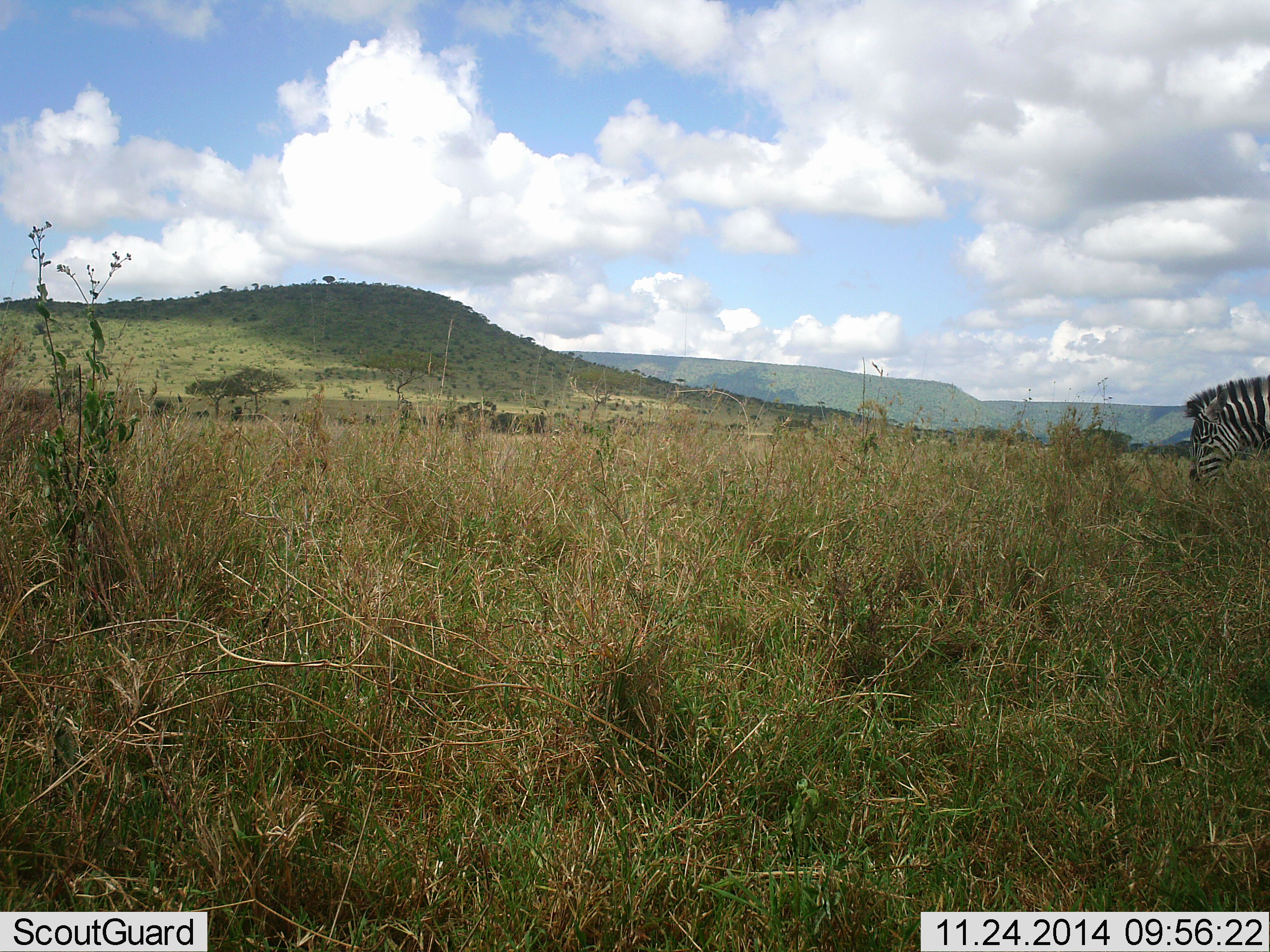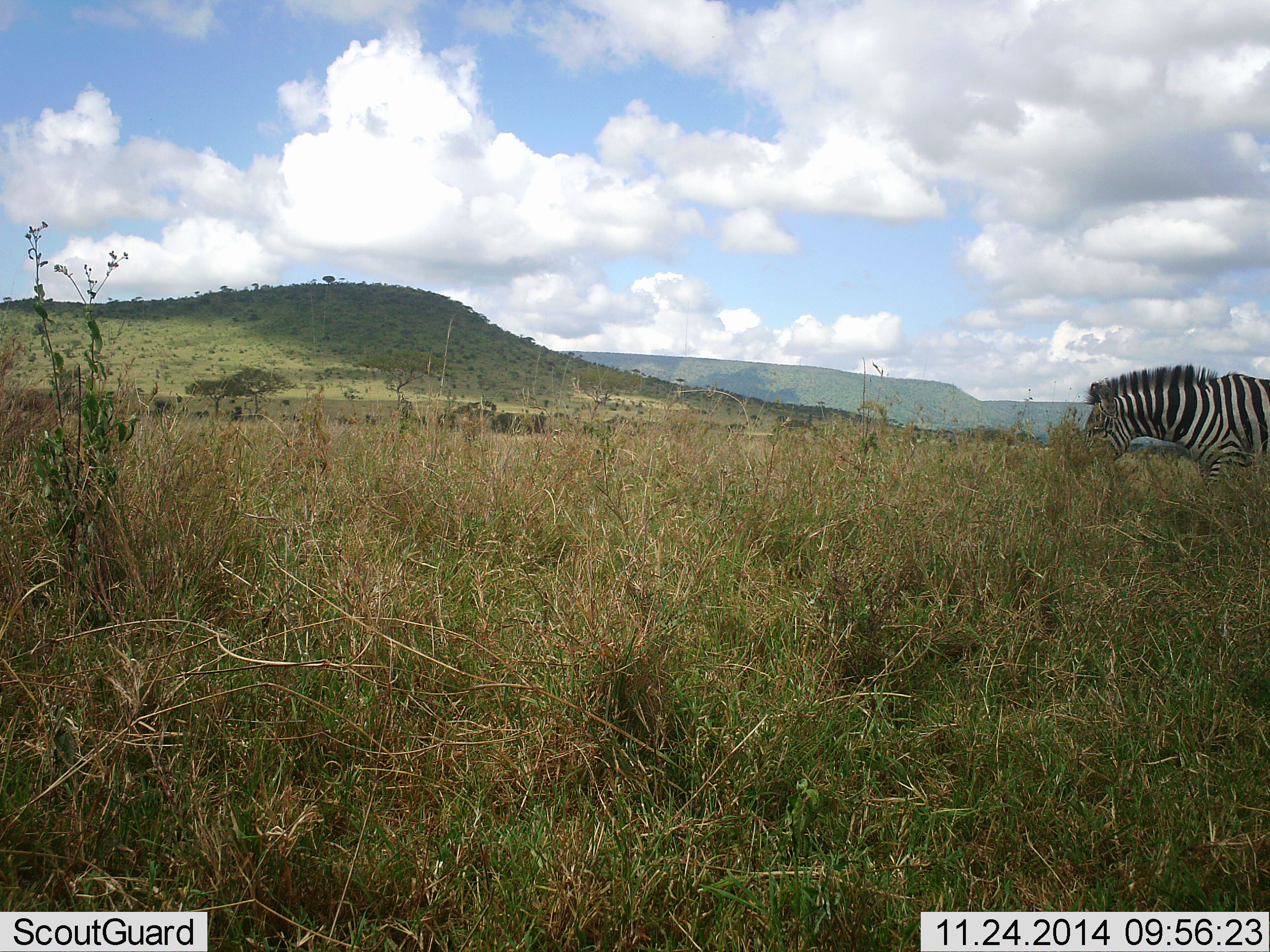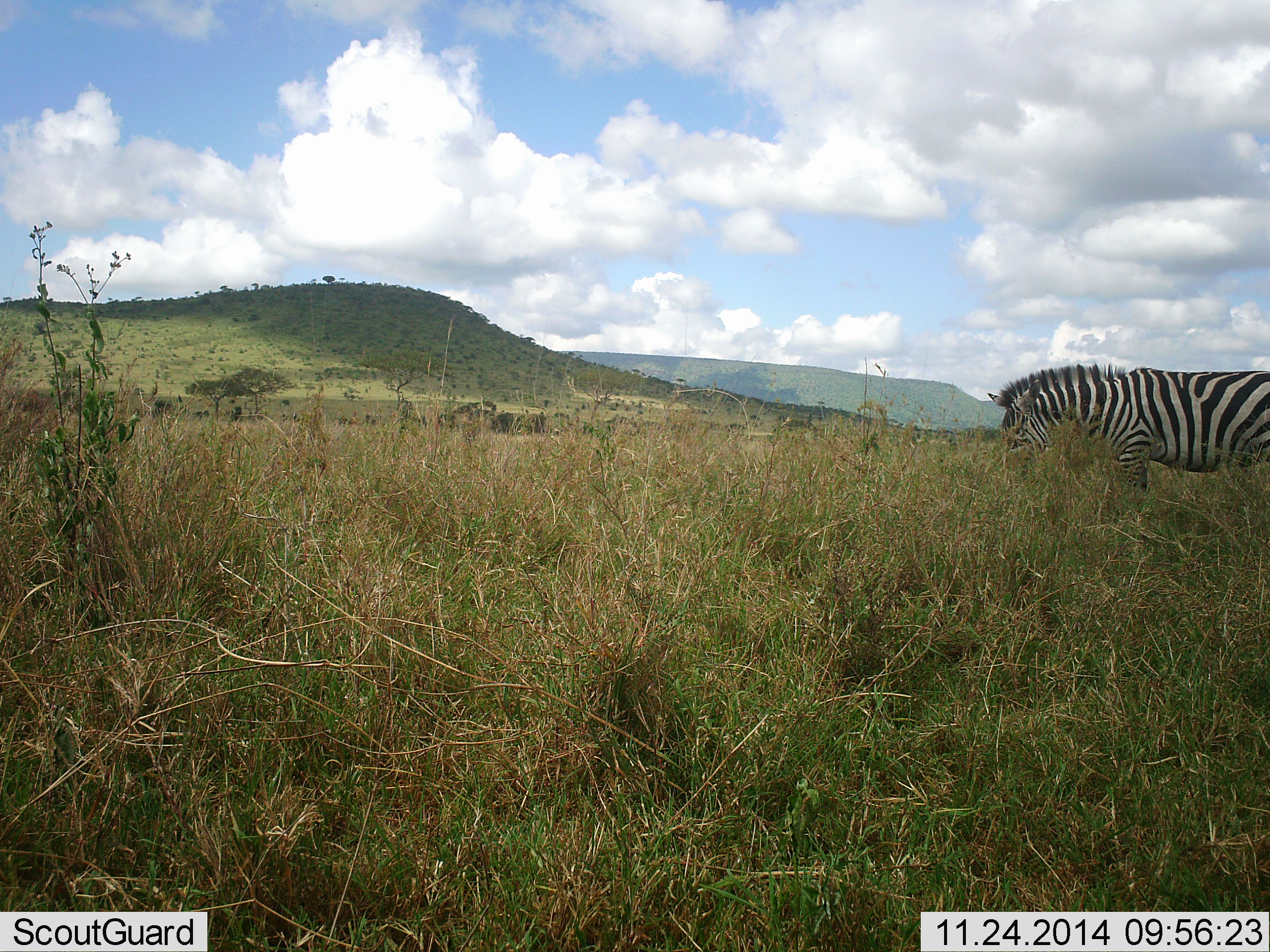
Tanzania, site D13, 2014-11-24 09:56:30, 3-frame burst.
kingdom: Animalia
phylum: Chordata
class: Mammalia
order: Perissodactyla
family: Equidae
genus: Equus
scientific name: Equus quagga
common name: plains zebra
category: zebra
Zebra (plains zebra) (Equus quagga), count 1. Behavior (volunteer vote fractions): standing 20%, resting 0%, moving 90%, interacting 0%. Young present (vote fraction): 0%. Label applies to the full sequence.